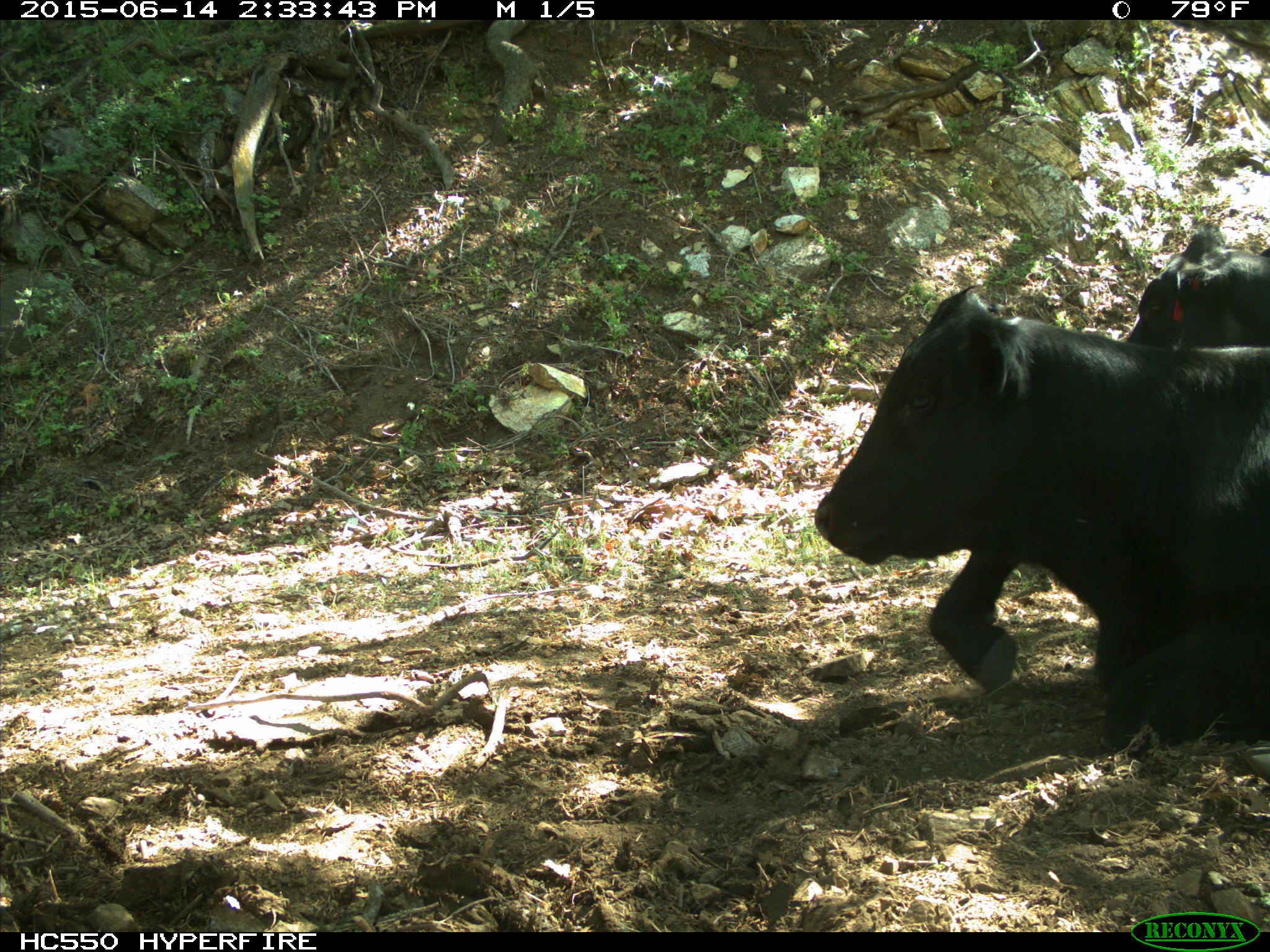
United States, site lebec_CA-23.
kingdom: Animalia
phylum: Chordata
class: Mammalia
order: Artiodactyla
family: Bovidae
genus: Bos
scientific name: Bos taurus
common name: domestic cow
Bos taurus (domestic cow).